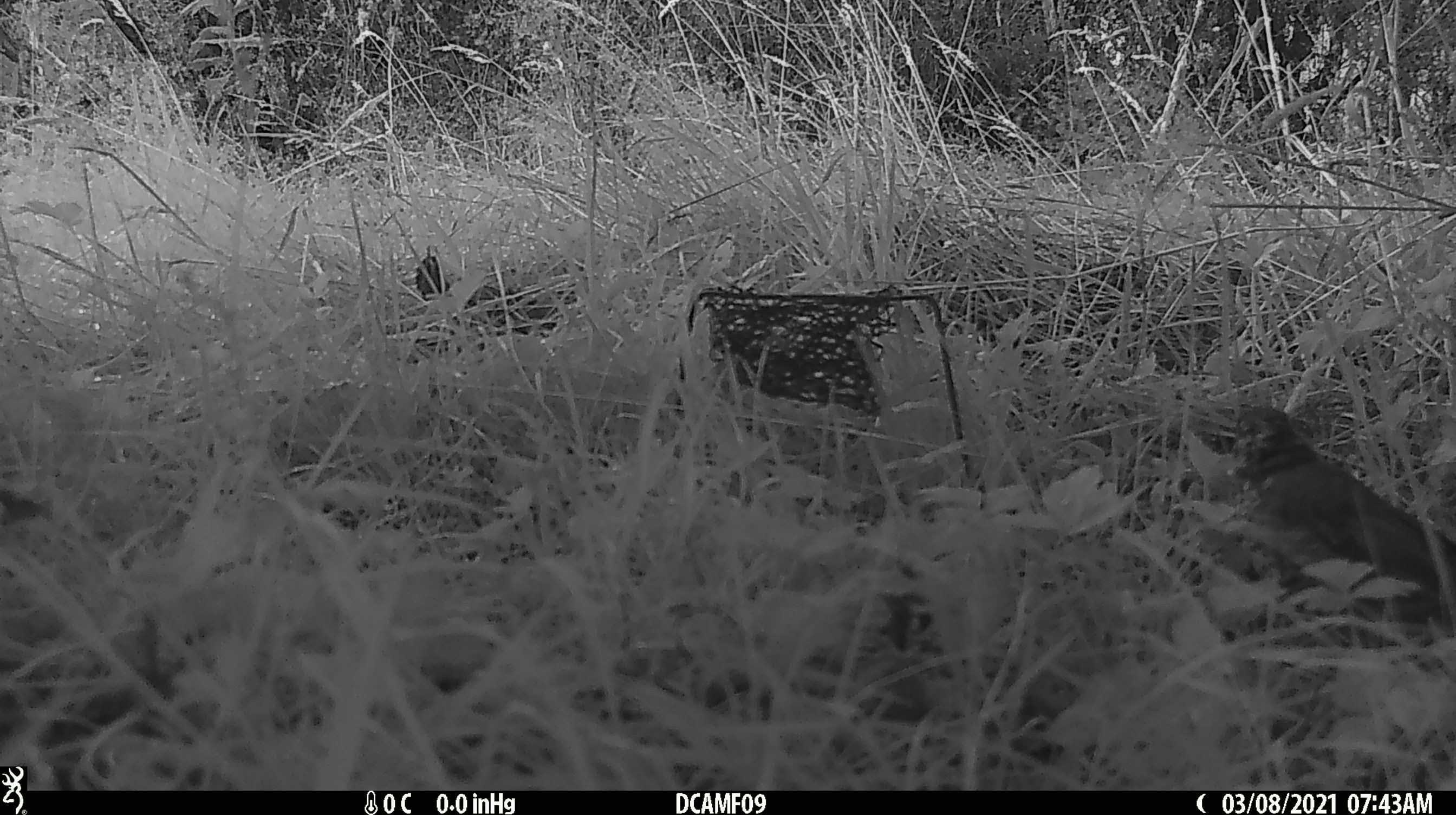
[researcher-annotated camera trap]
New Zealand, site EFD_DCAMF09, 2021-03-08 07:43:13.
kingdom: Animalia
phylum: Chordata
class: Aves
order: Passeriformes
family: Turdidae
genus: Turdus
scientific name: Turdus philomelos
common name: song thrush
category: thrush